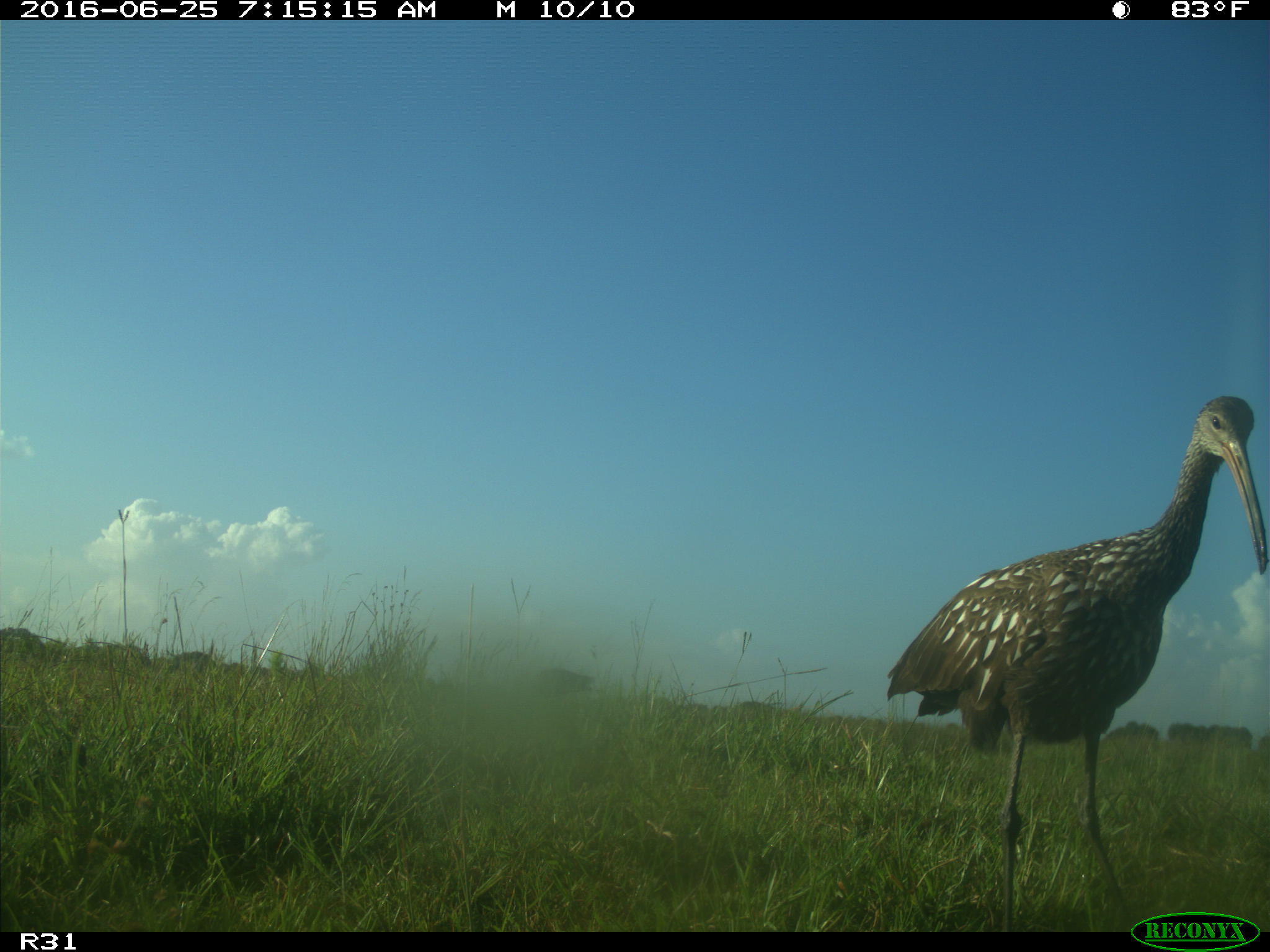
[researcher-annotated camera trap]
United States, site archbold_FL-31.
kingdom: Animalia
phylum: Chordata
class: Mammalia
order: Artiodactyla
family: Bovidae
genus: Bos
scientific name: Bos taurus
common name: domestic cow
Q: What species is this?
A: Bos taurus (domestic cow).